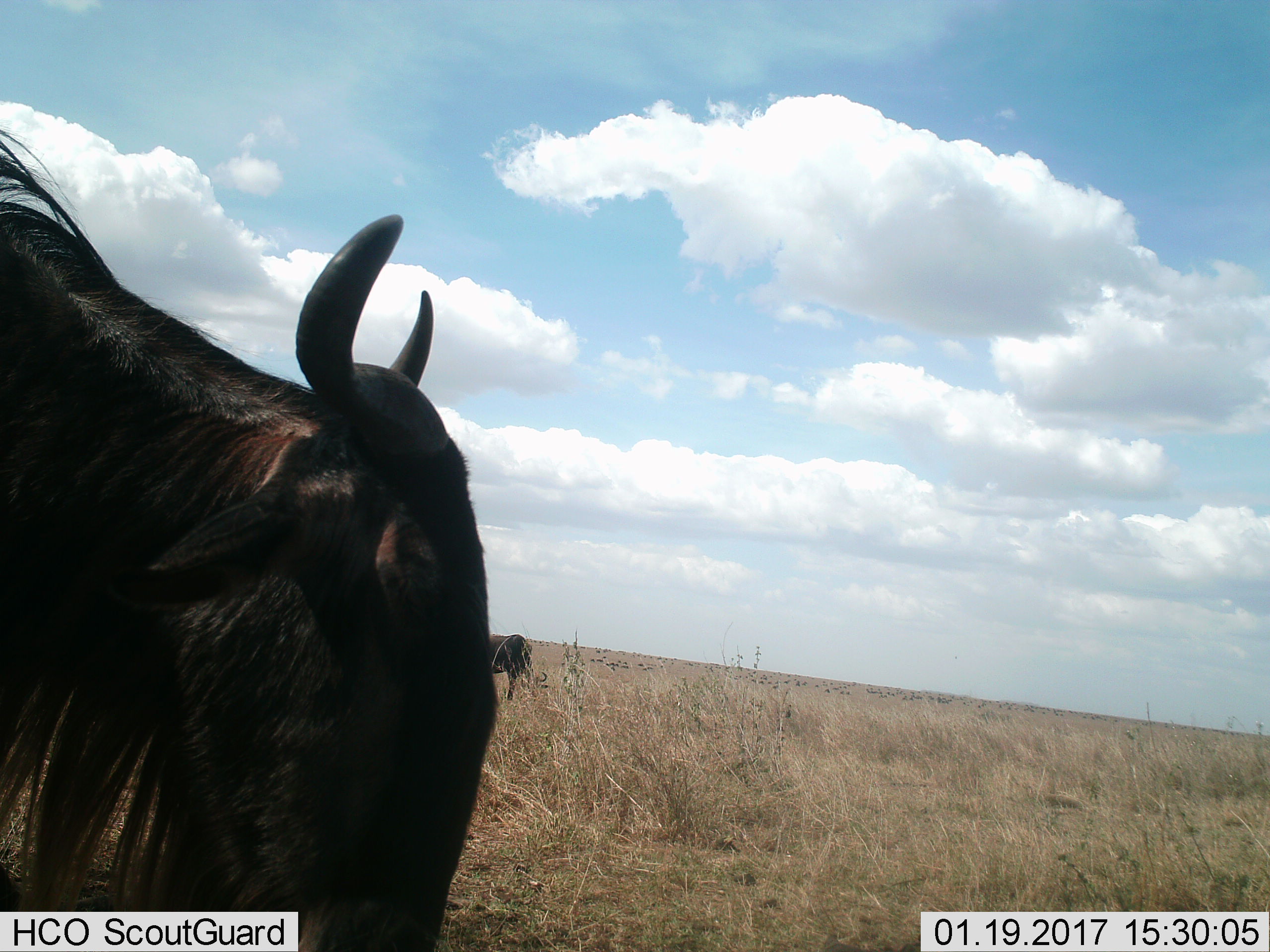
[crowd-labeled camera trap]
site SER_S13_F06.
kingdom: Animalia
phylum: Chordata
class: Mammalia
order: Artiodactyla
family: Bovidae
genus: Connochaetes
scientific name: Connochaetes taurinus taurinus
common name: blue wildebeest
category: wildebeestblue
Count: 2.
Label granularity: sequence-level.